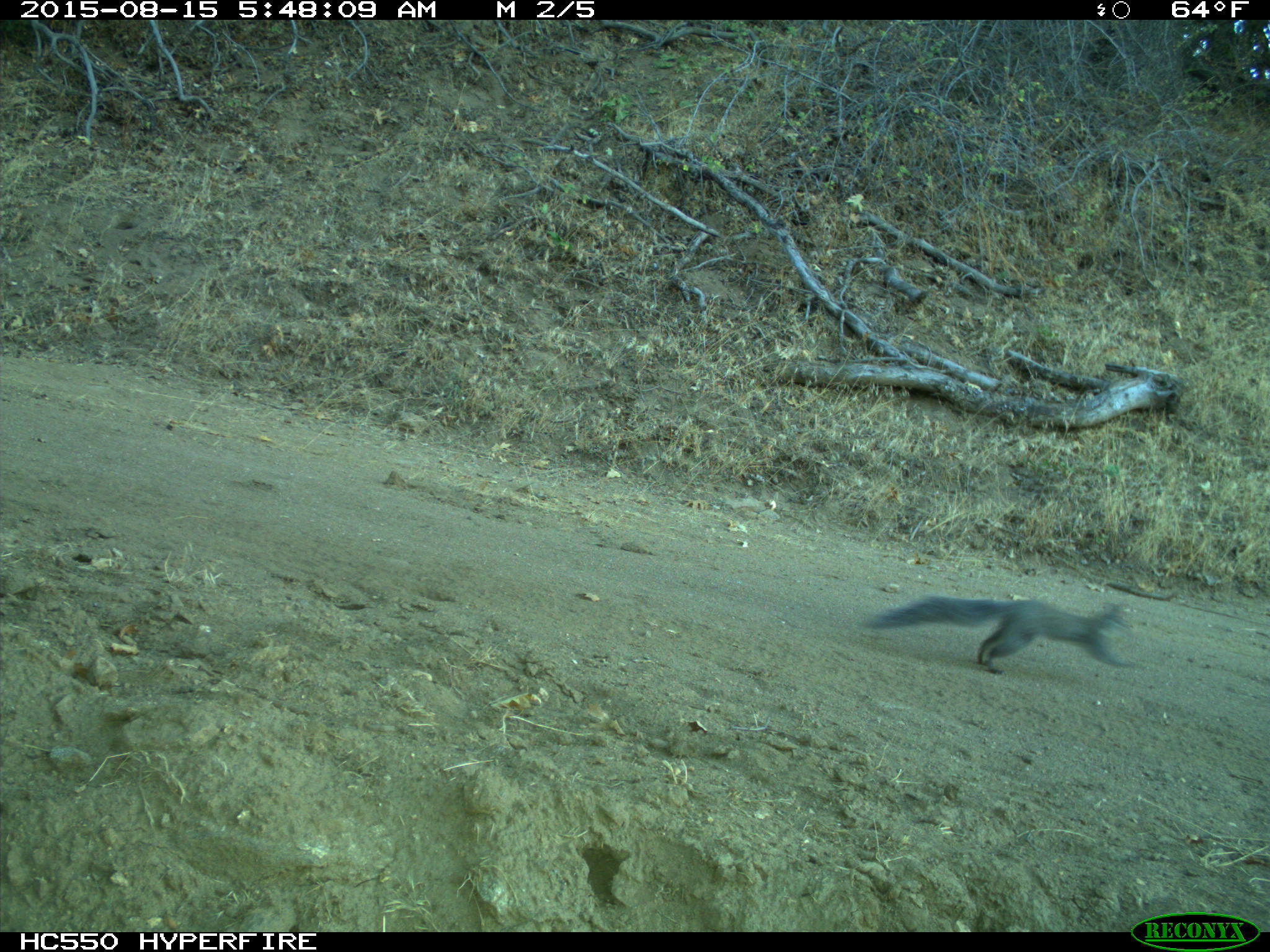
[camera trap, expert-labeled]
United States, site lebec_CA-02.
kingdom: Animalia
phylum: Chordata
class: Mammalia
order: Rodentia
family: Sciuridae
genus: Sciurus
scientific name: Sciurus carolinensis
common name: eastern gray squirrel